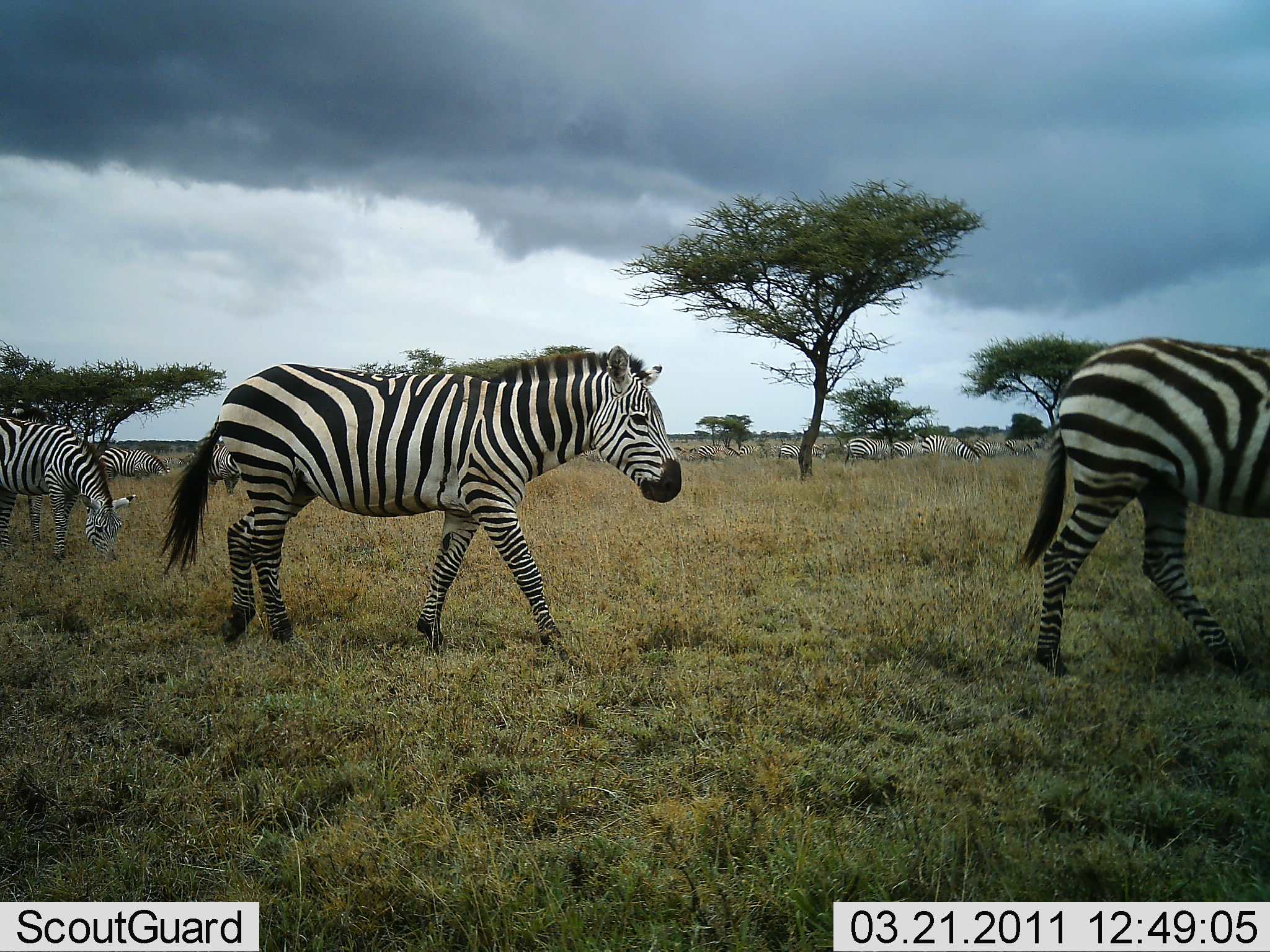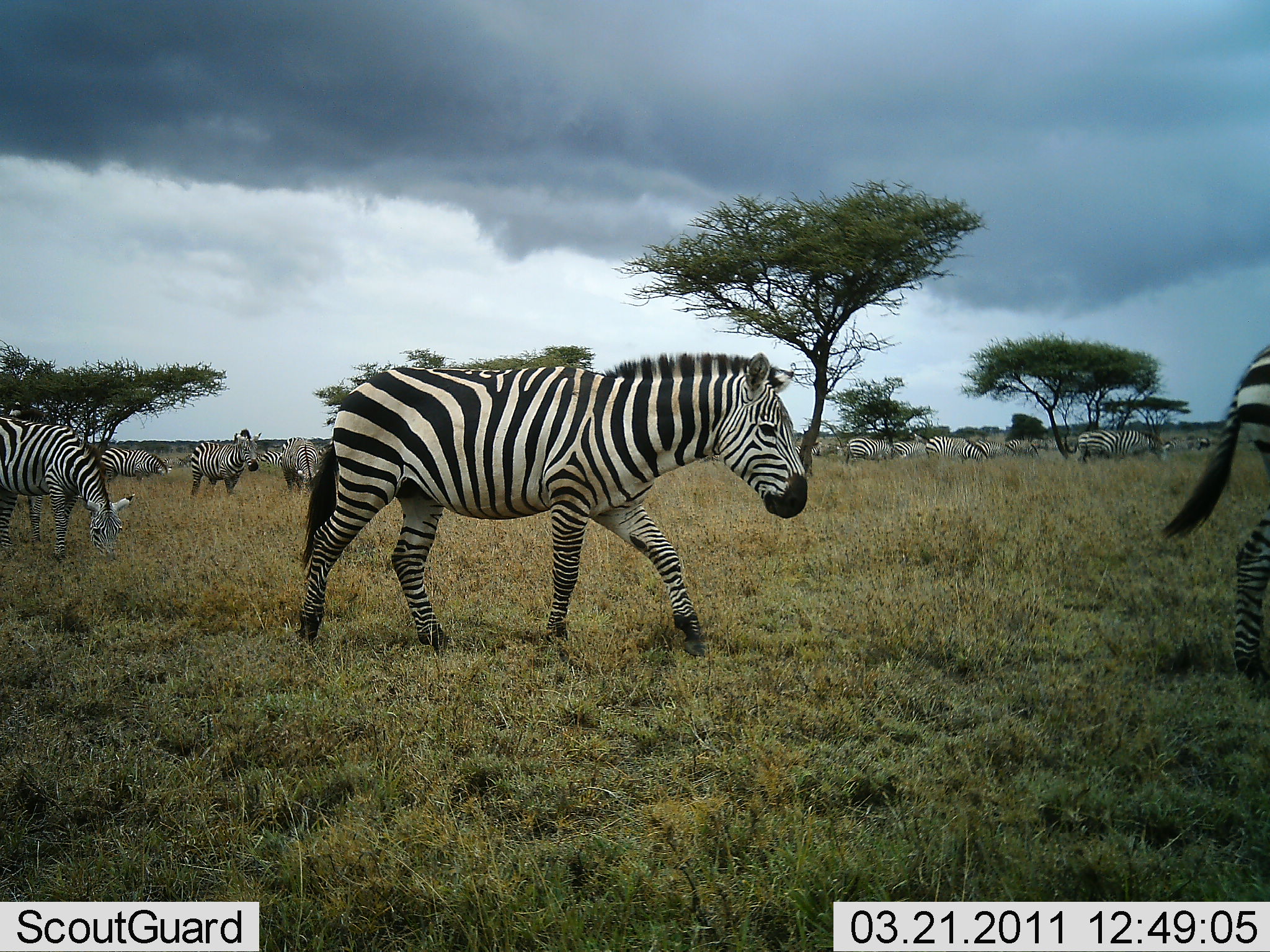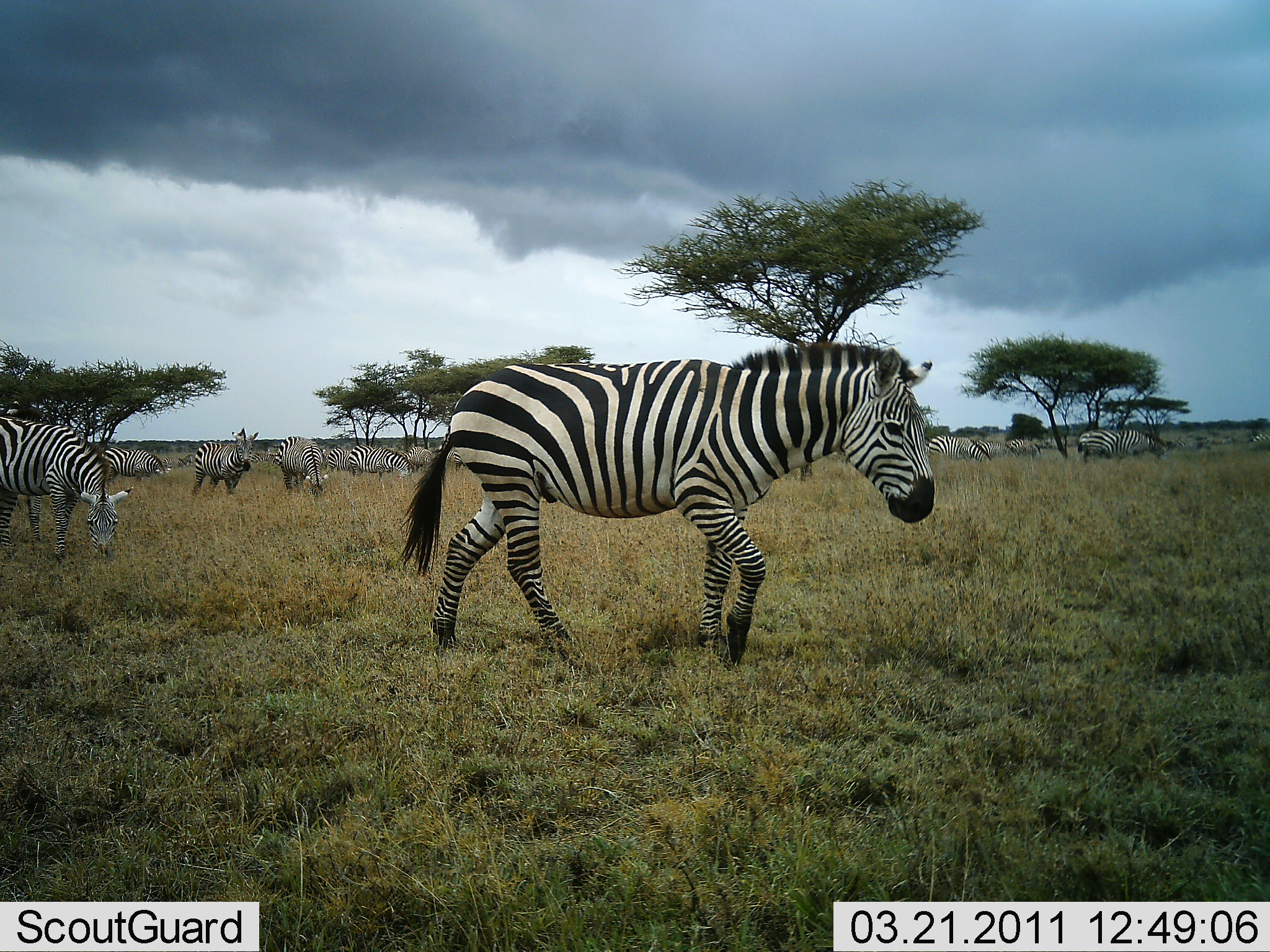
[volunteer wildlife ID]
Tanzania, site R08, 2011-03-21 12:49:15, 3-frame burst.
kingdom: Animalia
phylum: Chordata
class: Mammalia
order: Perissodactyla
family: Equidae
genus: Equus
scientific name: Equus quagga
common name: plains zebra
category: zebra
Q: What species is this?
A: Zebra (plains zebra) (Equus quagga).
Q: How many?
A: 11-50.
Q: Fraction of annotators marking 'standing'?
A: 36%.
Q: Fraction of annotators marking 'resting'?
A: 9%.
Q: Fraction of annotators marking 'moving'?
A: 100%.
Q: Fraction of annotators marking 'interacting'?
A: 9%.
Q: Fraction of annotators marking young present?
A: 0%.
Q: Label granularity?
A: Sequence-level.